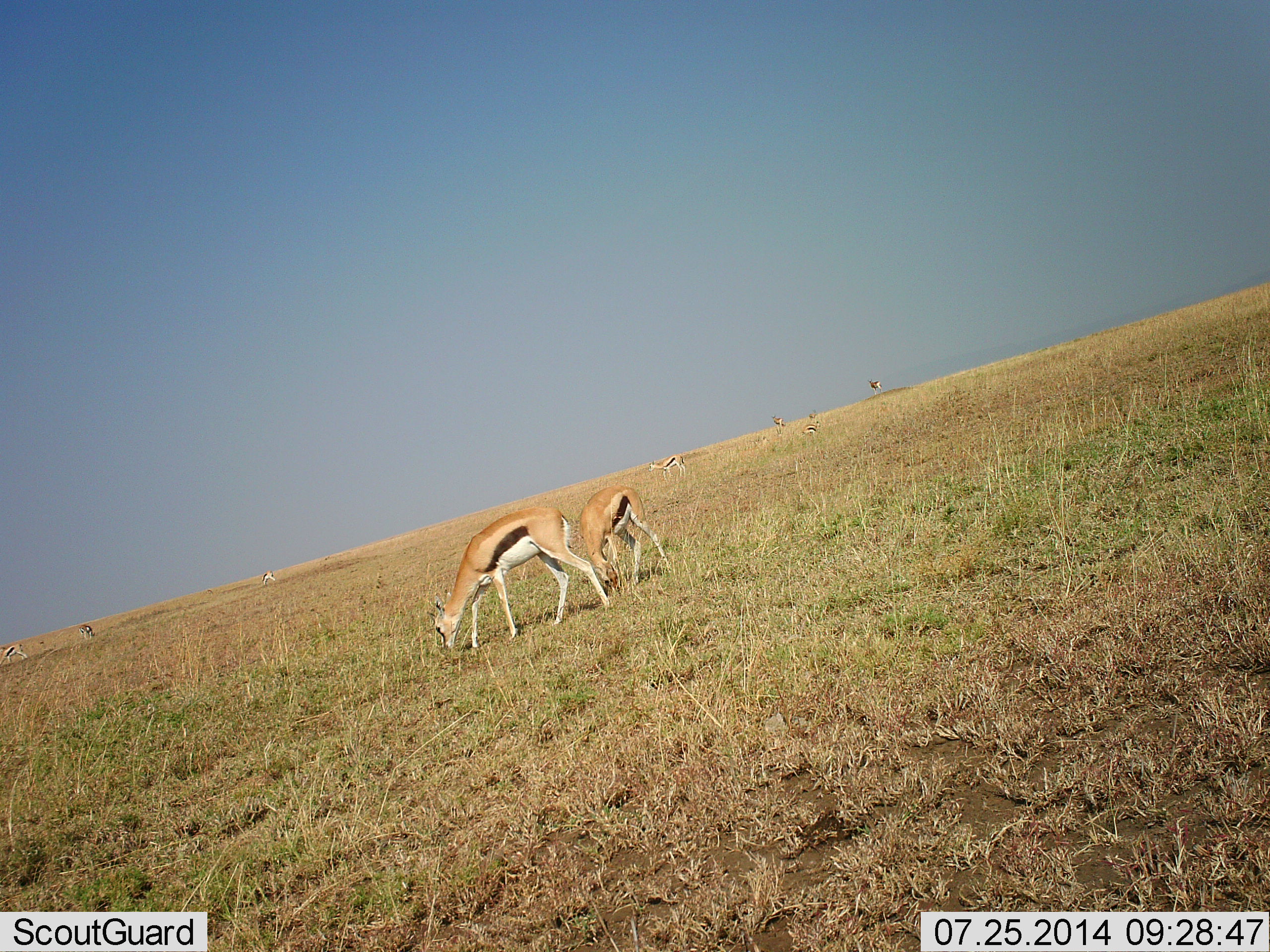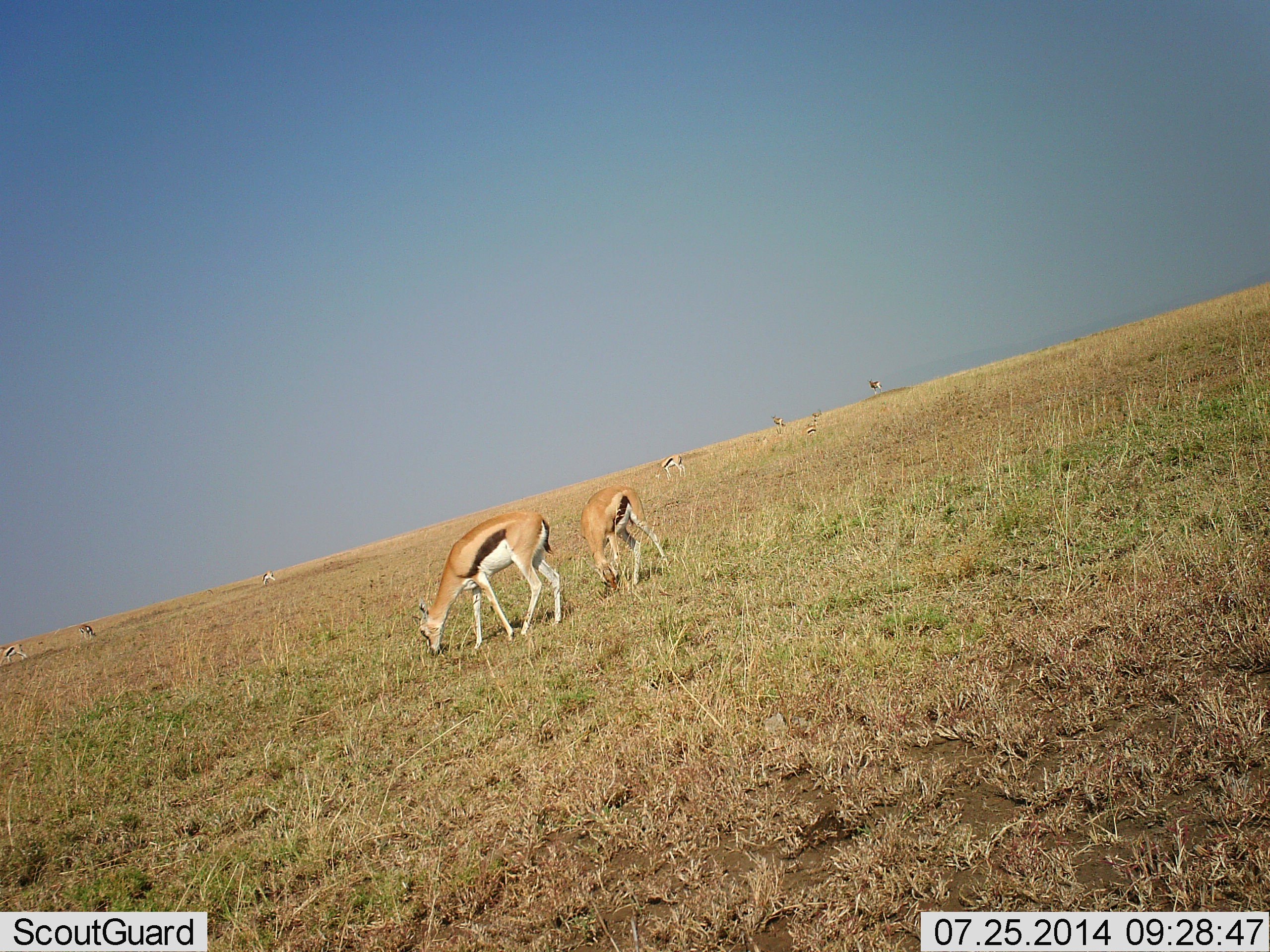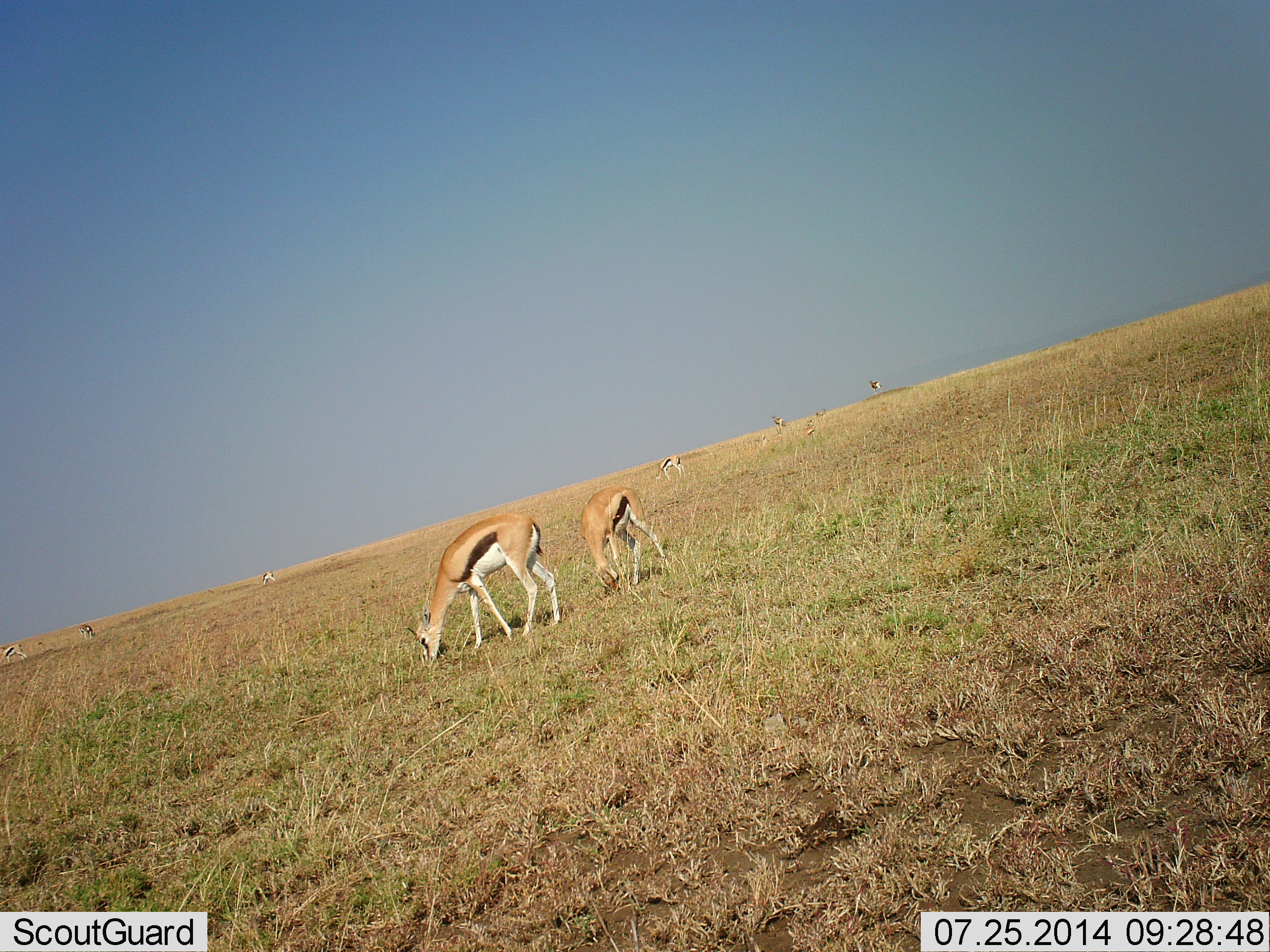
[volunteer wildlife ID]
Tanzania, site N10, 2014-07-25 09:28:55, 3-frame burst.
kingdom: Animalia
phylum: Chordata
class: Mammalia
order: Artiodactyla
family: Bovidae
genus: Eudorcas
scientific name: Eudorcas thomsonii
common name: thomson's gazelle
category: gazellethomsons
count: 8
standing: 60%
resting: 0%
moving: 30%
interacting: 0%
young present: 0%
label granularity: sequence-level